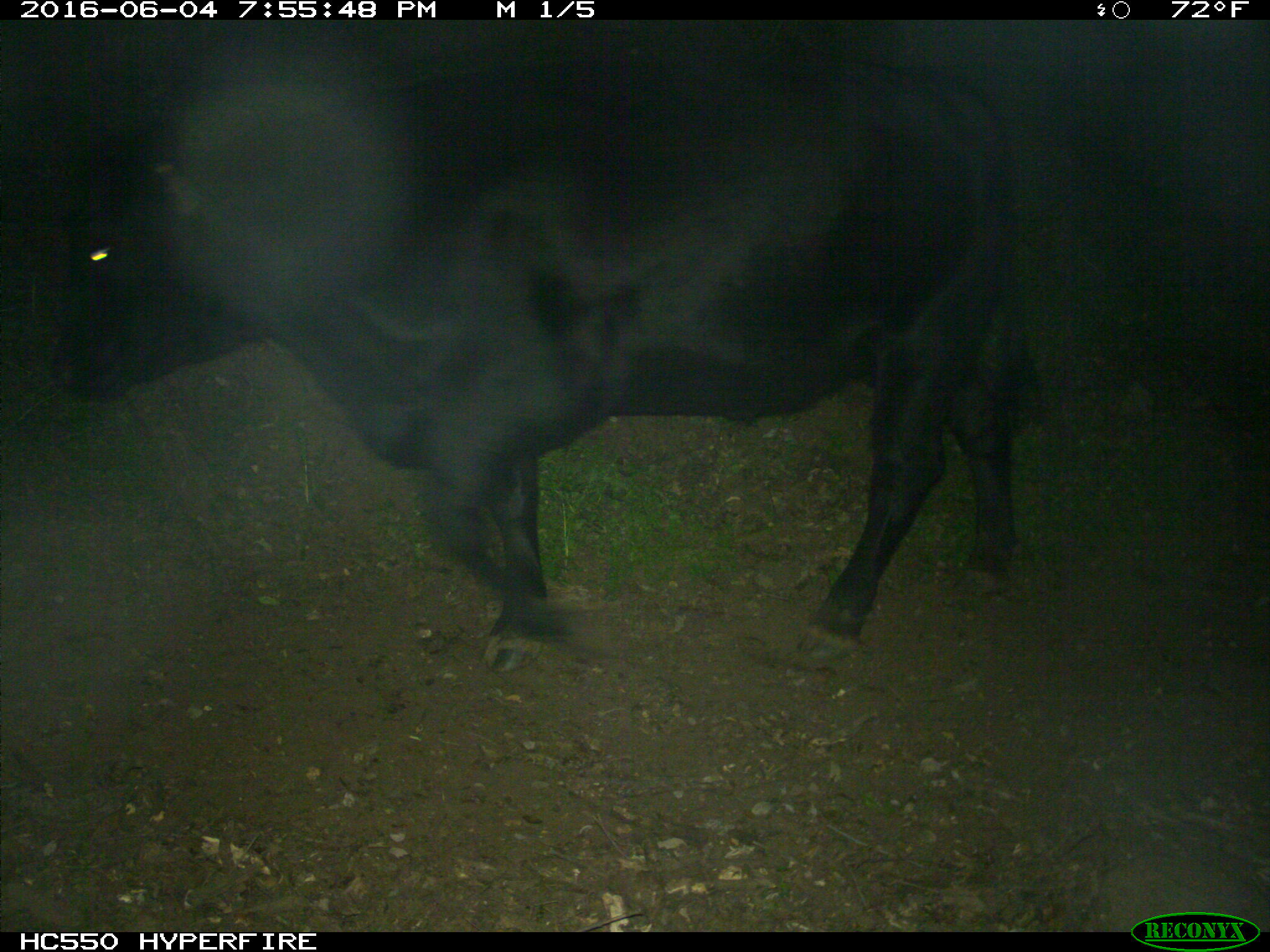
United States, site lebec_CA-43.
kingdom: Animalia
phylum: Chordata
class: Mammalia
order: Artiodactyla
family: Bovidae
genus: Bos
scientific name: Bos taurus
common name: domestic cow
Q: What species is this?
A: Bos taurus (domestic cow).